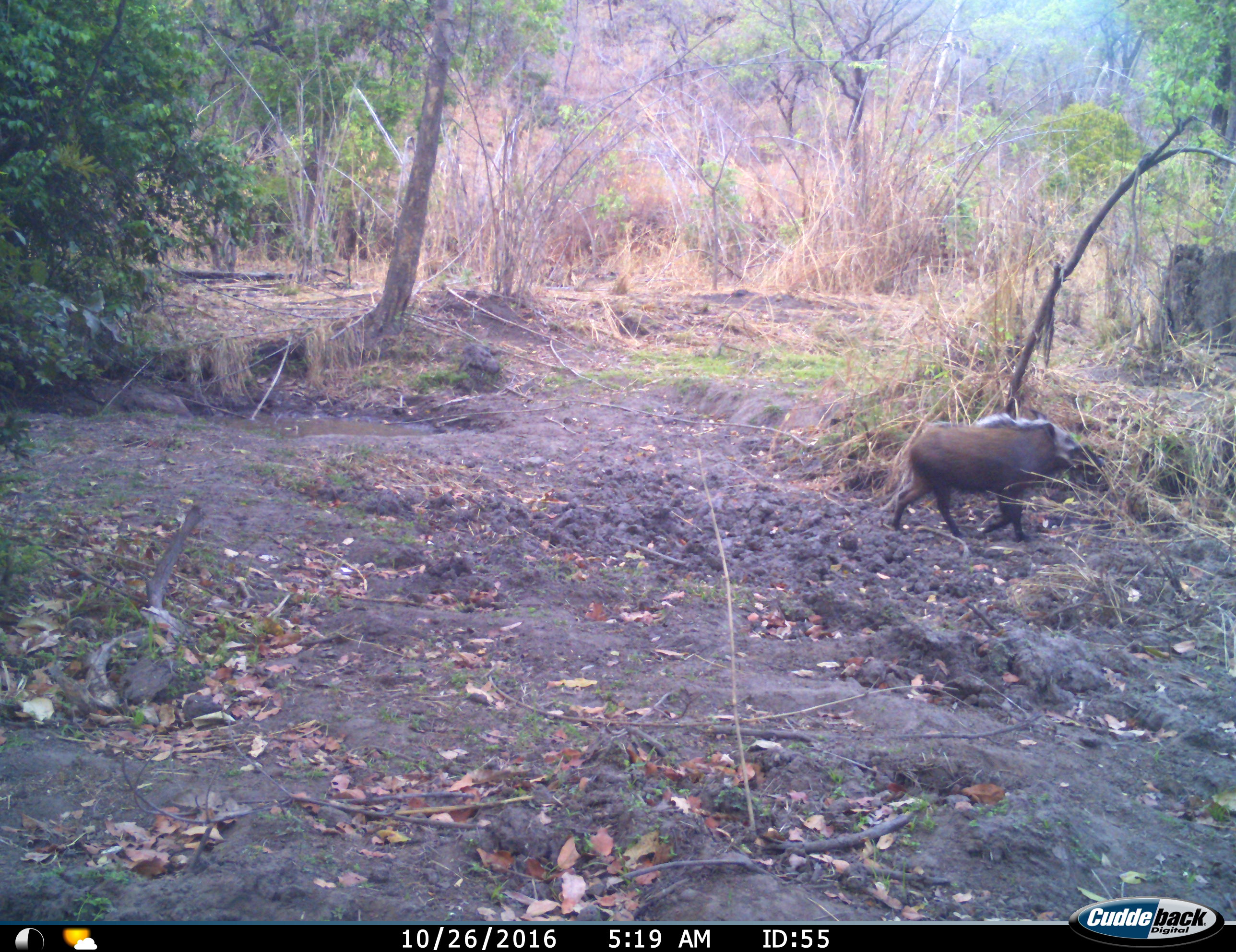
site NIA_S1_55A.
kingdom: Animalia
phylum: Chordata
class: Mammalia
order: Artiodactyla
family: Suidae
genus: Potamochoerus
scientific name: Potamochoerus larvatus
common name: bushpig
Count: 1.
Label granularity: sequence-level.